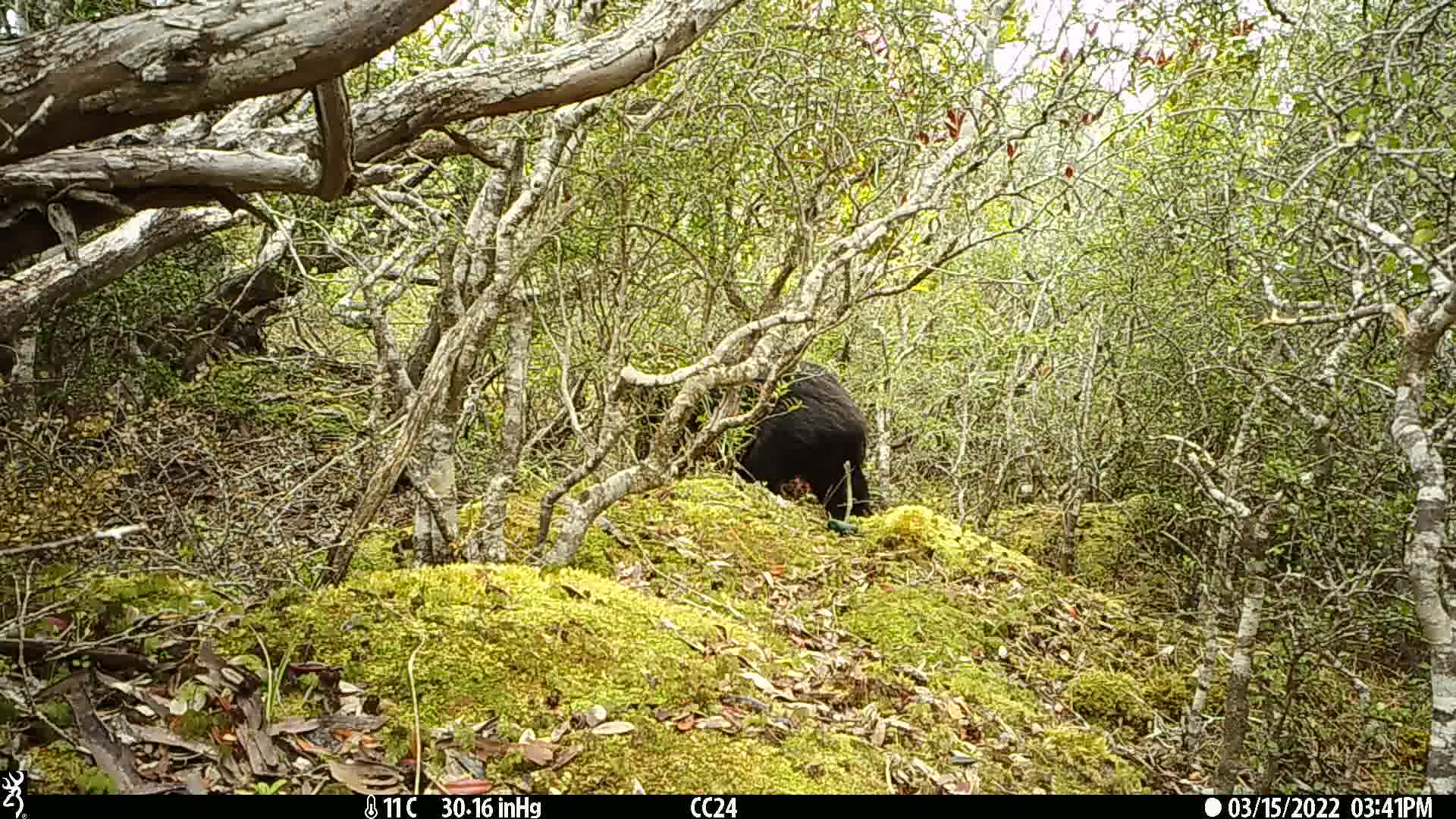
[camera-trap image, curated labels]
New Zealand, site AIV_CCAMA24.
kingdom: Animalia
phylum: Chordata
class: Mammalia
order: Artiodactyla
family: Suidae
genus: Sus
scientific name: Sus scrofa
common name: pig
Pig (Sus scrofa).